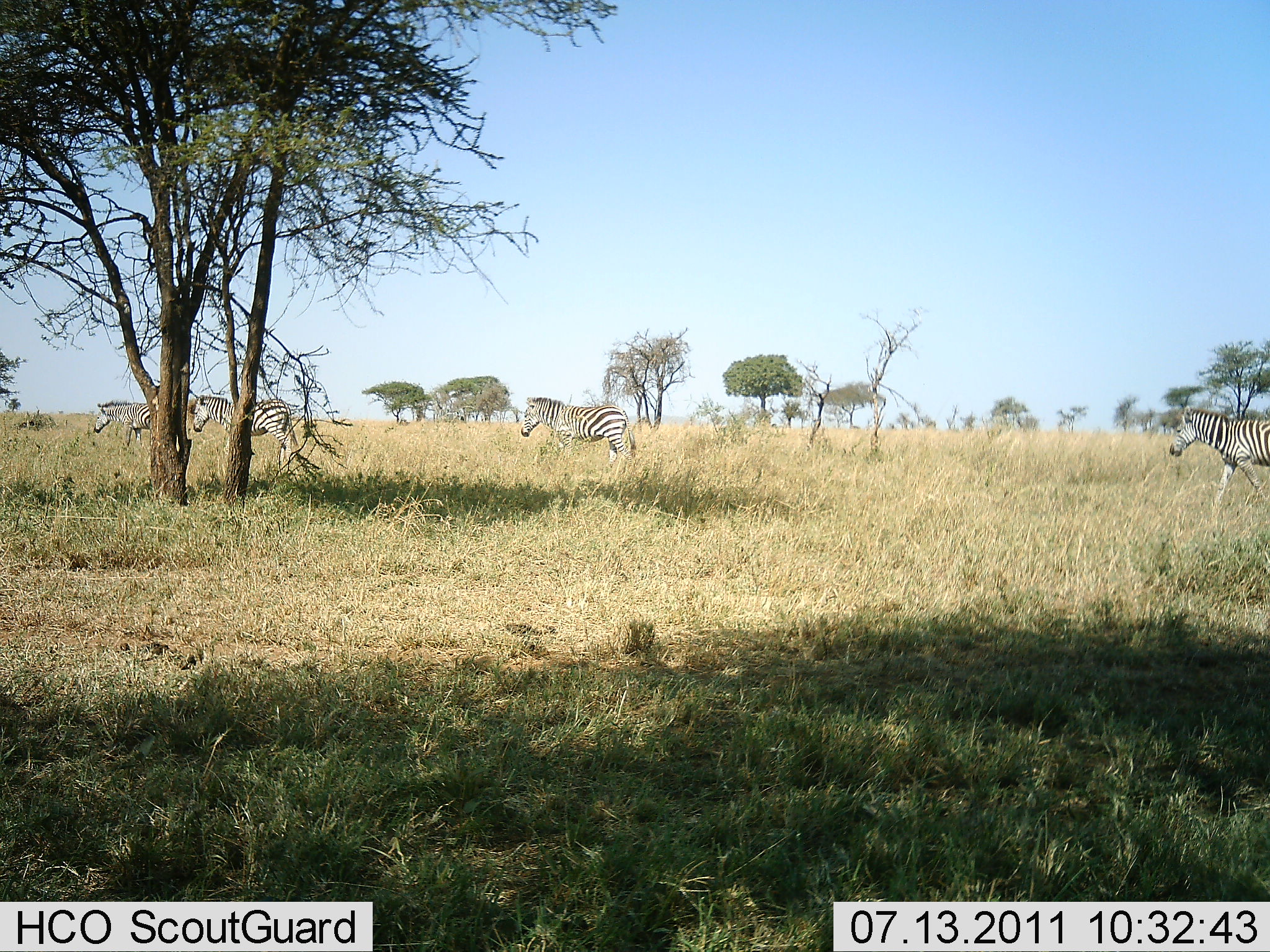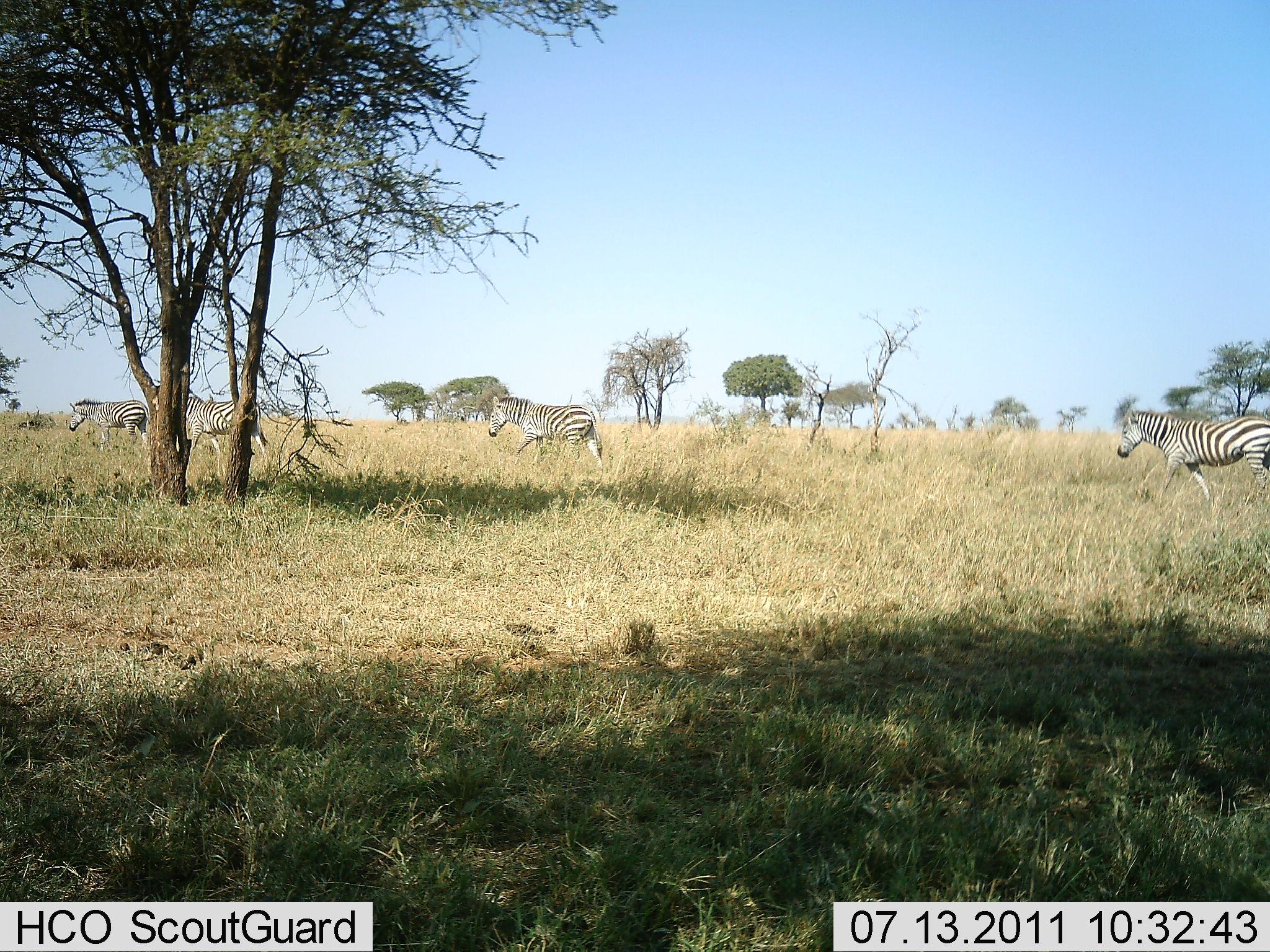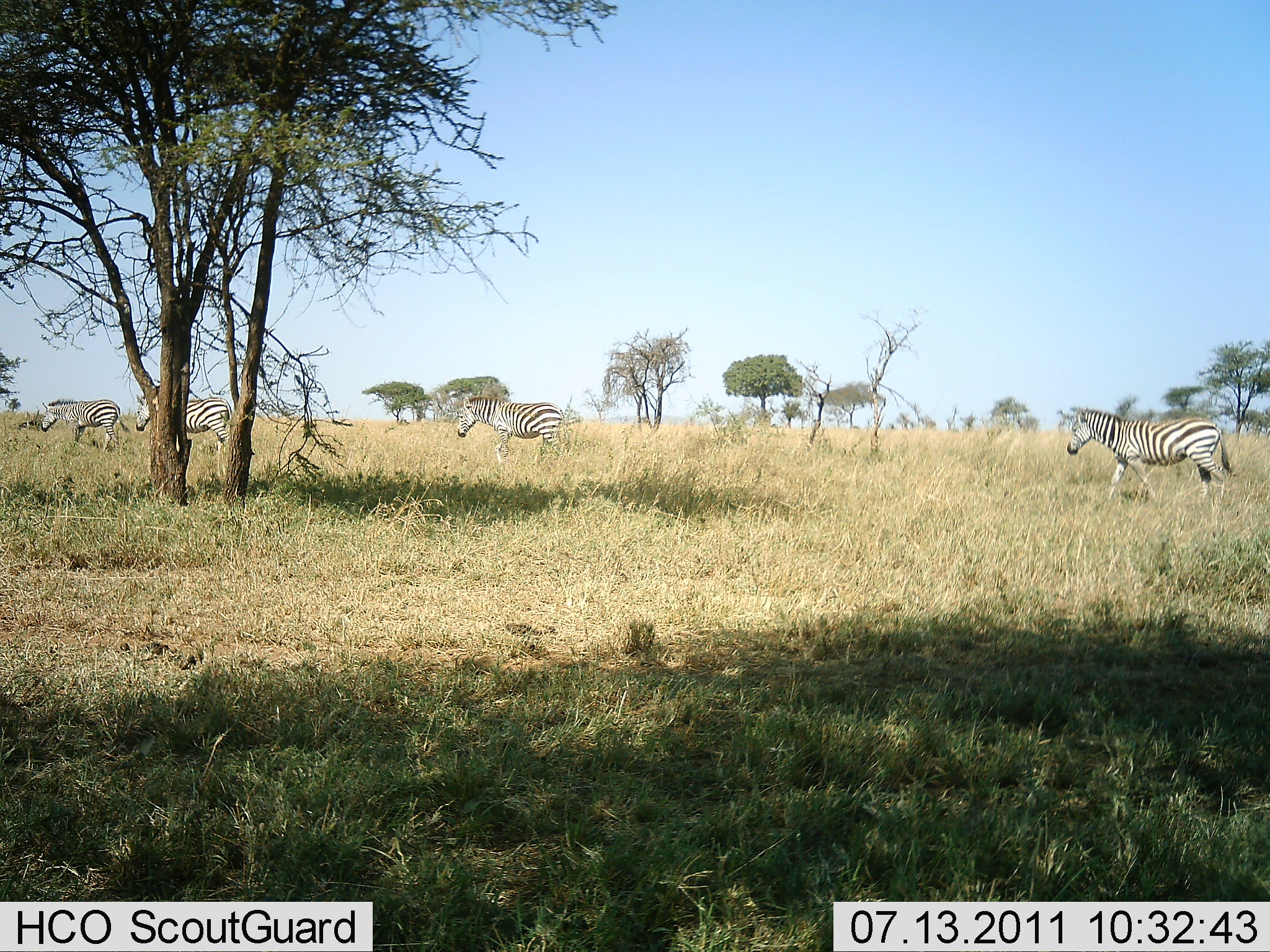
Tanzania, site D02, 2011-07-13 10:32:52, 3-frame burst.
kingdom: Animalia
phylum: Chordata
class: Mammalia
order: Perissodactyla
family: Equidae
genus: Equus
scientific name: Equus quagga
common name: plains zebra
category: zebra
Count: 4.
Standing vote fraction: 0%.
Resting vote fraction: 0%.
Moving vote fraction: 100%.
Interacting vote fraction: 0%.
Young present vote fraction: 0%.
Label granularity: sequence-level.